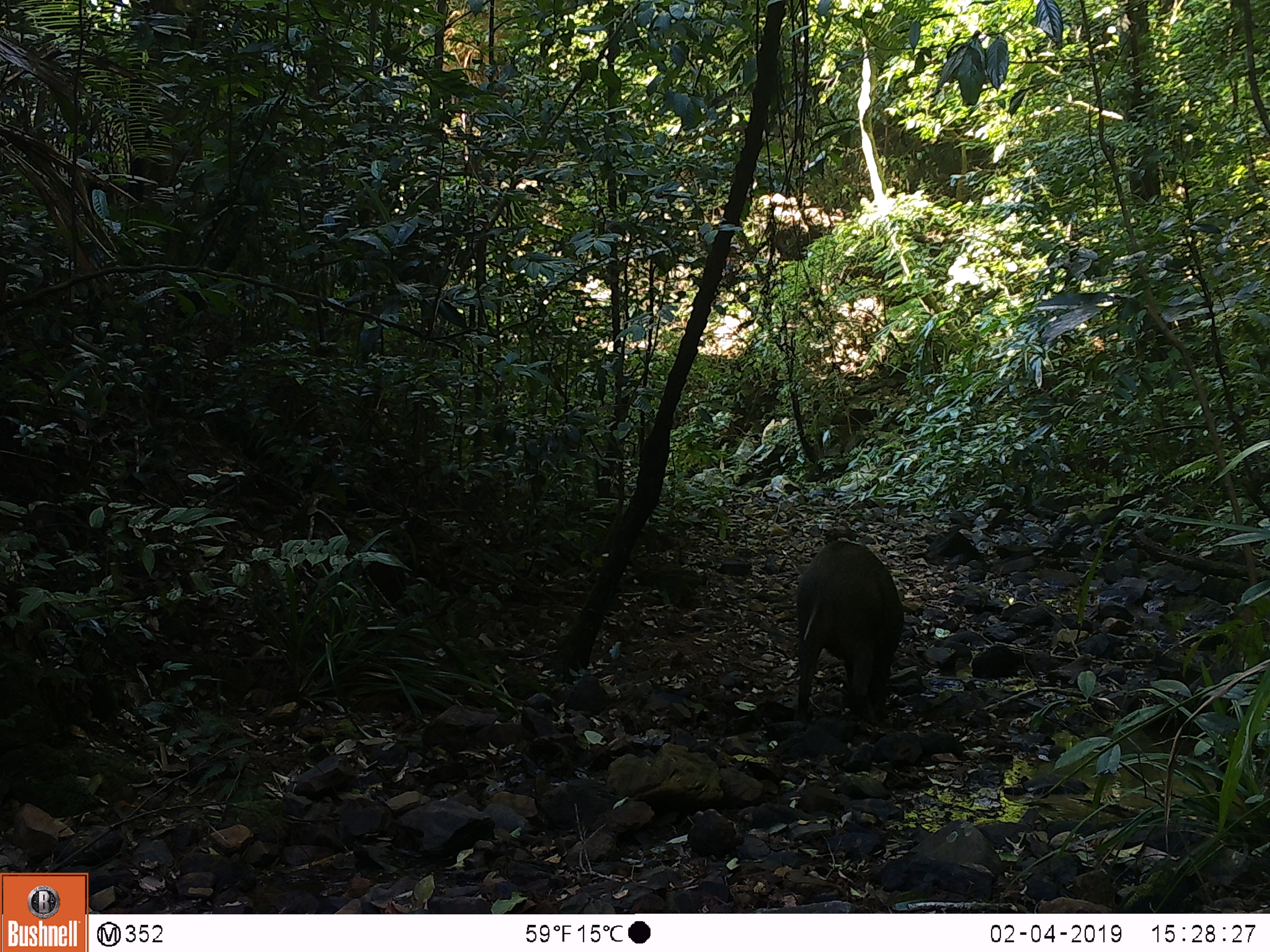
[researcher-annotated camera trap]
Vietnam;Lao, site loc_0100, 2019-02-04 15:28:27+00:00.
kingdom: Animalia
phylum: Chordata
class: Mammalia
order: Artiodactyla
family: Suidae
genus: Sus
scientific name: Sus scrofa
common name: eurasian wild pig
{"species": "eurasian wild pig (Sus scrofa)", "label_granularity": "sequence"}